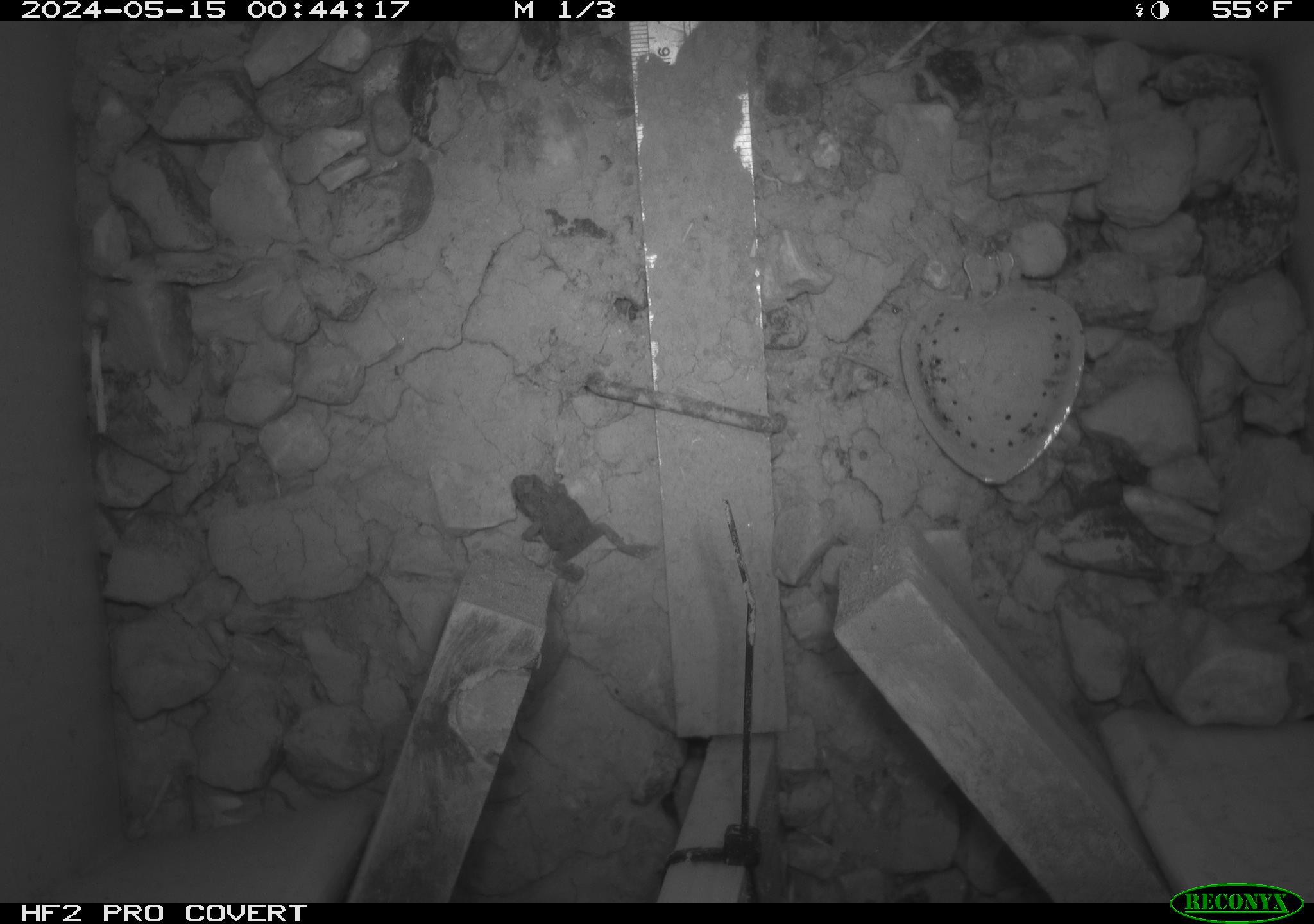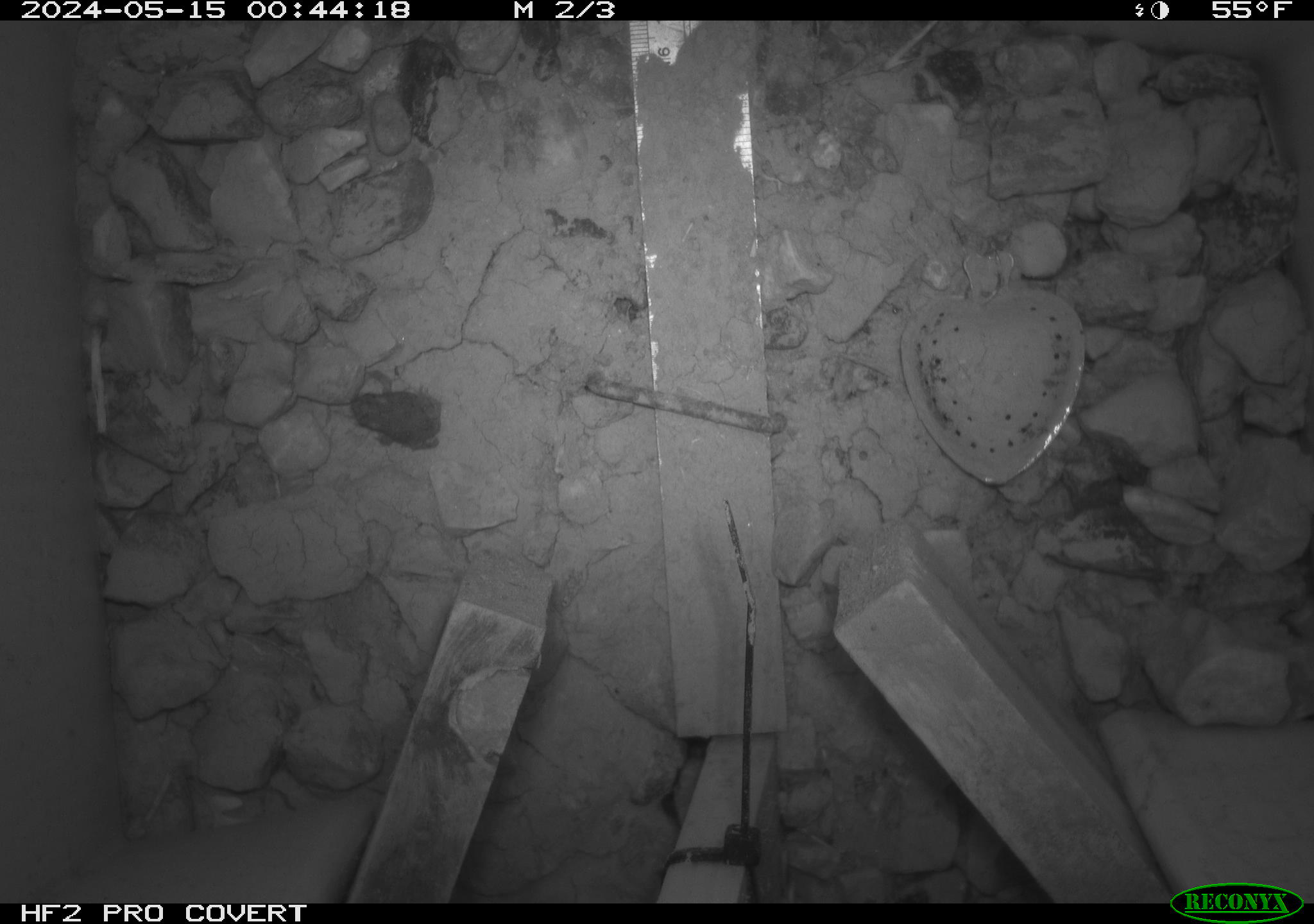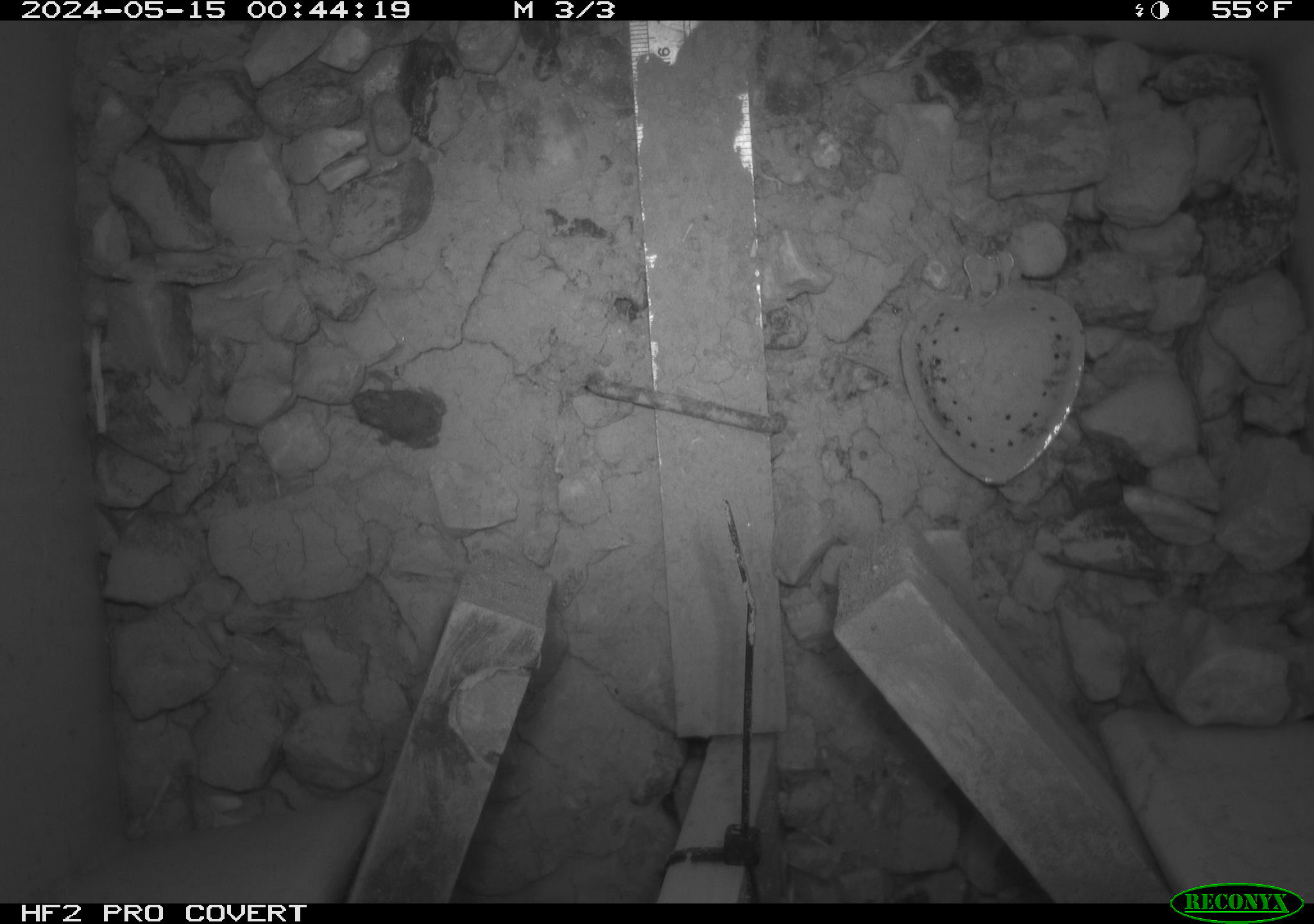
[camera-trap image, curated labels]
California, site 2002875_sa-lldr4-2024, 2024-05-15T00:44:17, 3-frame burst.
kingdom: Animalia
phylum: Chordata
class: Amphibia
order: Anura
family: Bufonidae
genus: Anaxyrus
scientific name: Anaxyrus boreas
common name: western toad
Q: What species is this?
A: Western toad (Anaxyrus boreas).